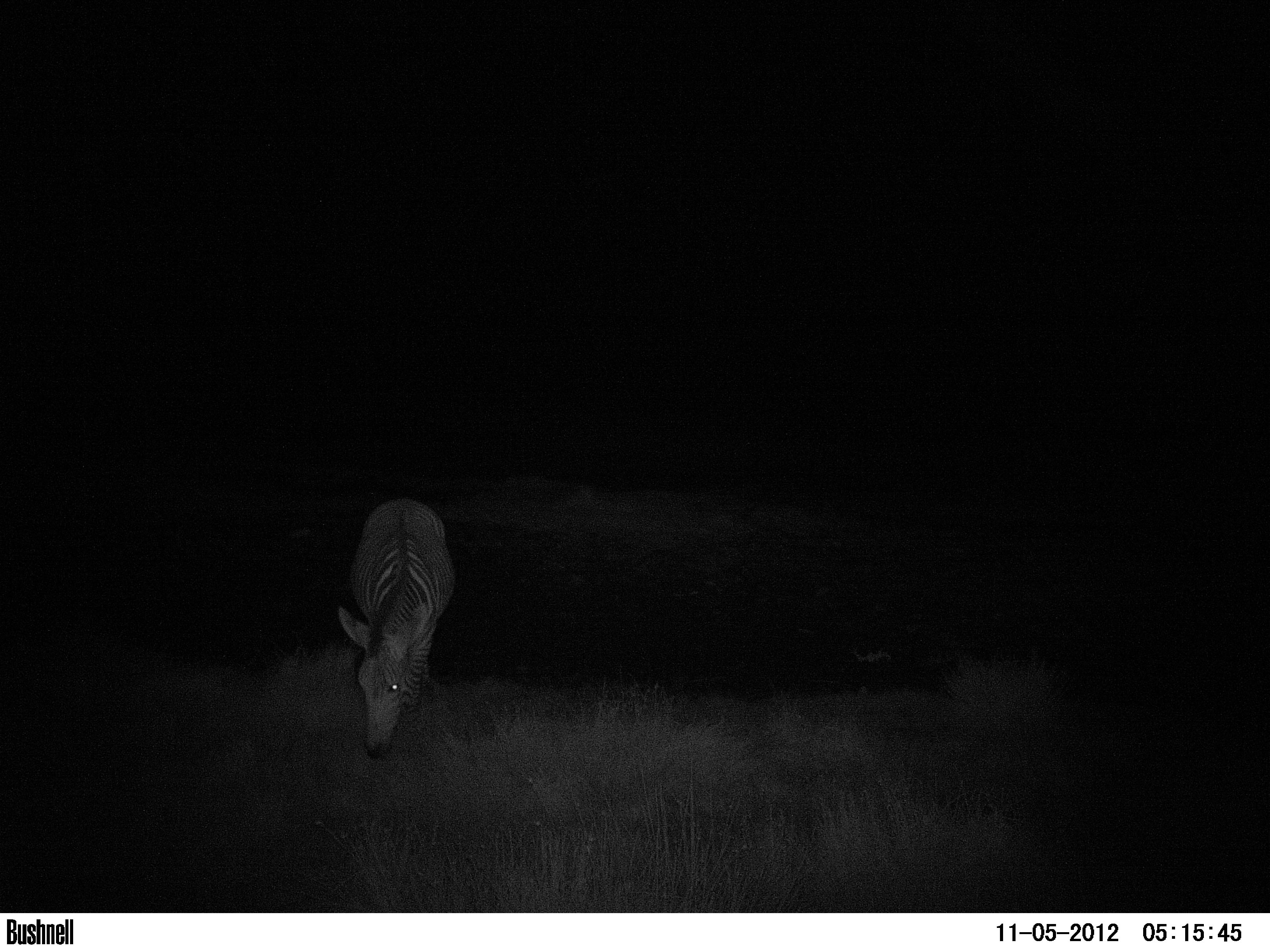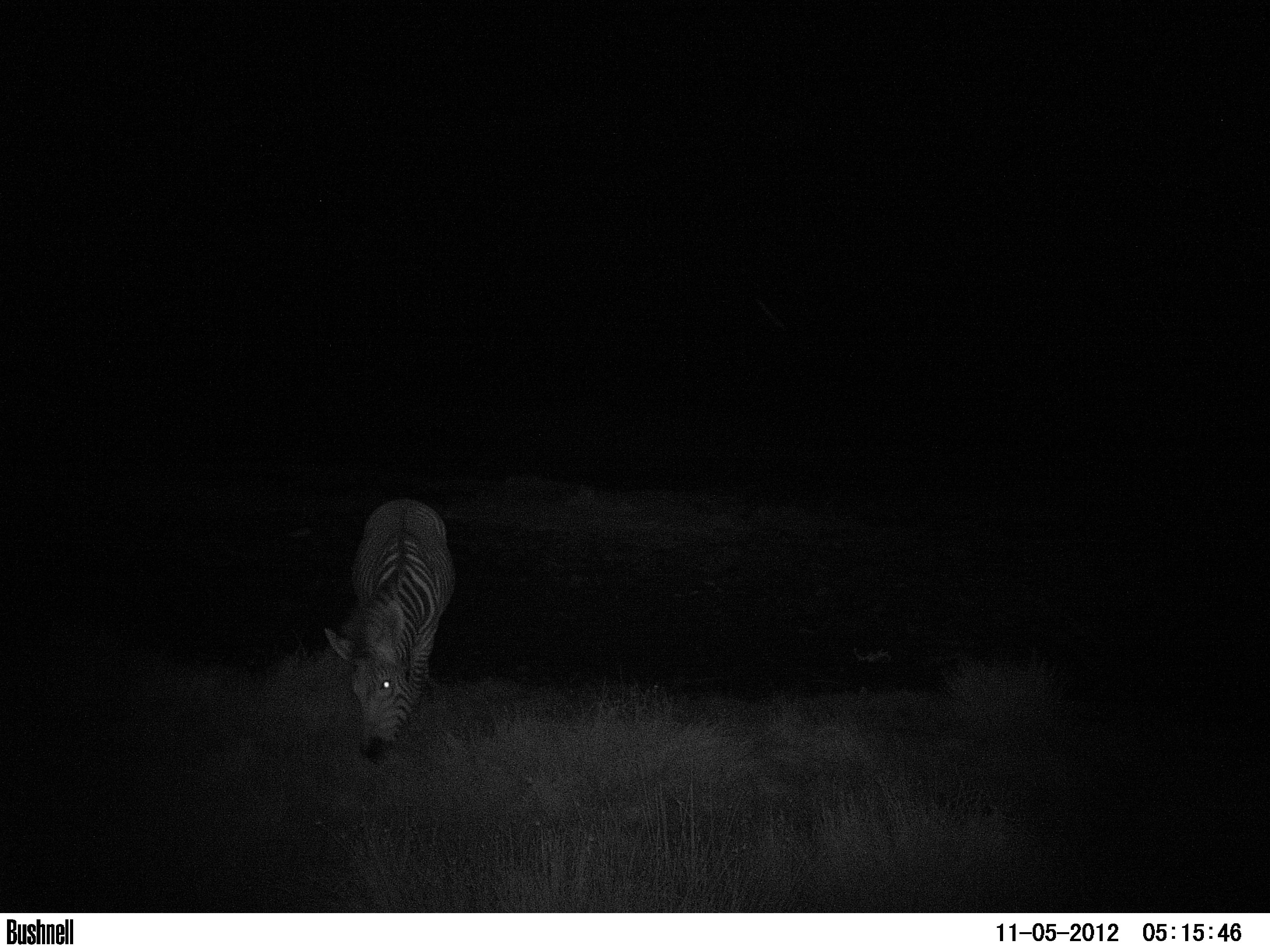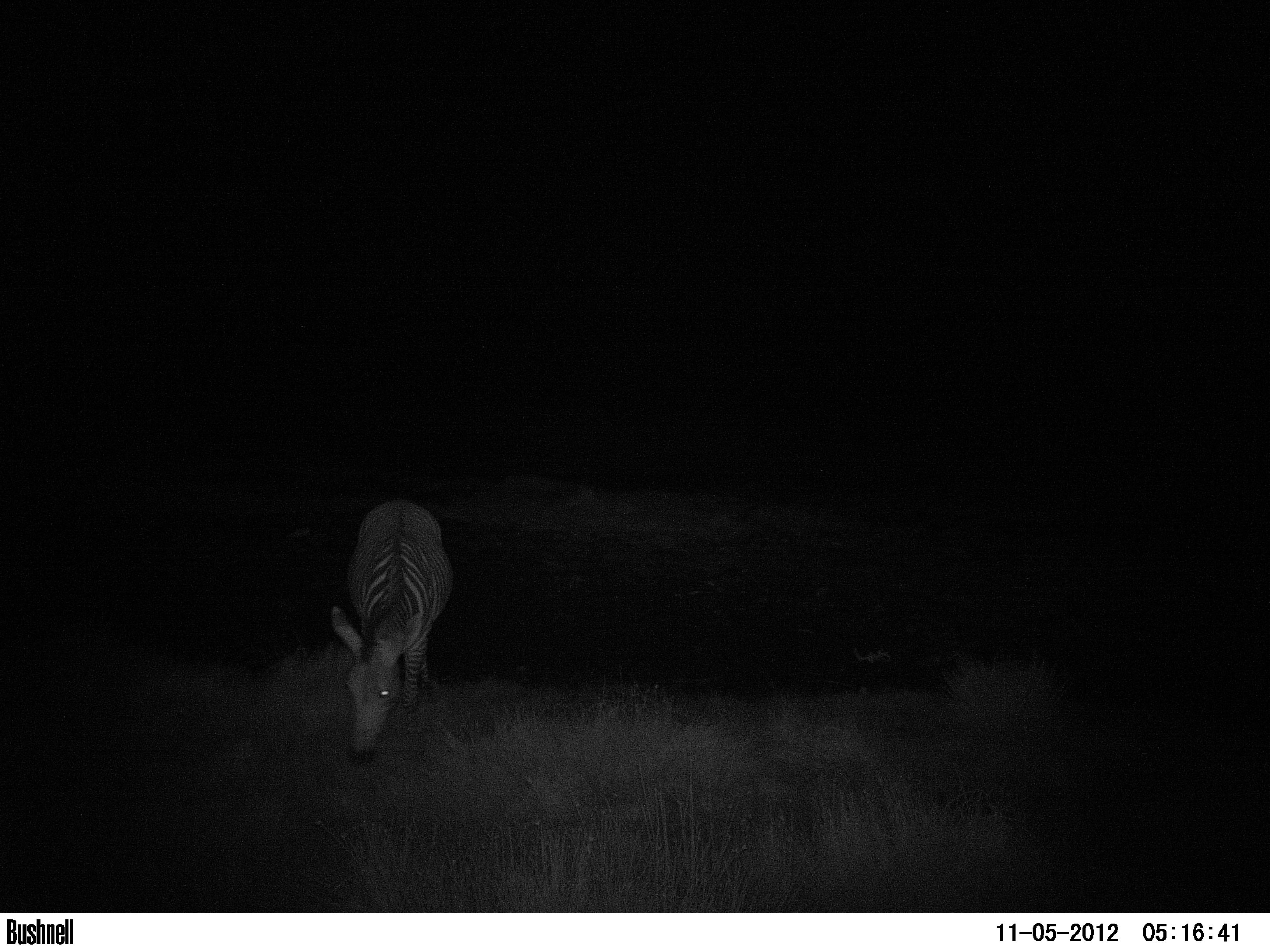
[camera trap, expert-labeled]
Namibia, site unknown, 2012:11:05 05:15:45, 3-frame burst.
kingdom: Animalia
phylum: Chordata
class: Mammalia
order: Perissodactyla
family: Equidae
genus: Equus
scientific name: Equus zebra hartmannae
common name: hartmann's mountain zebra